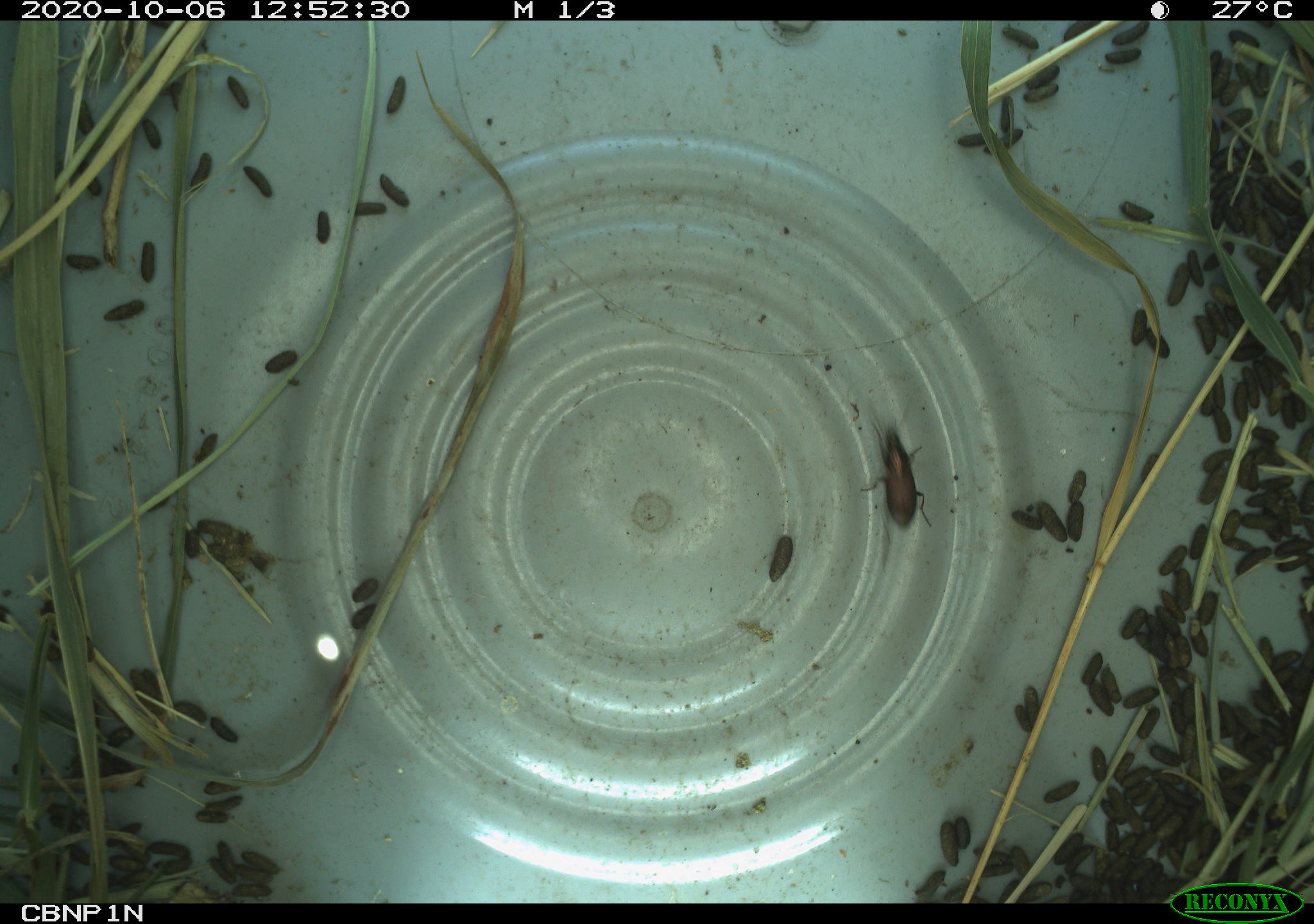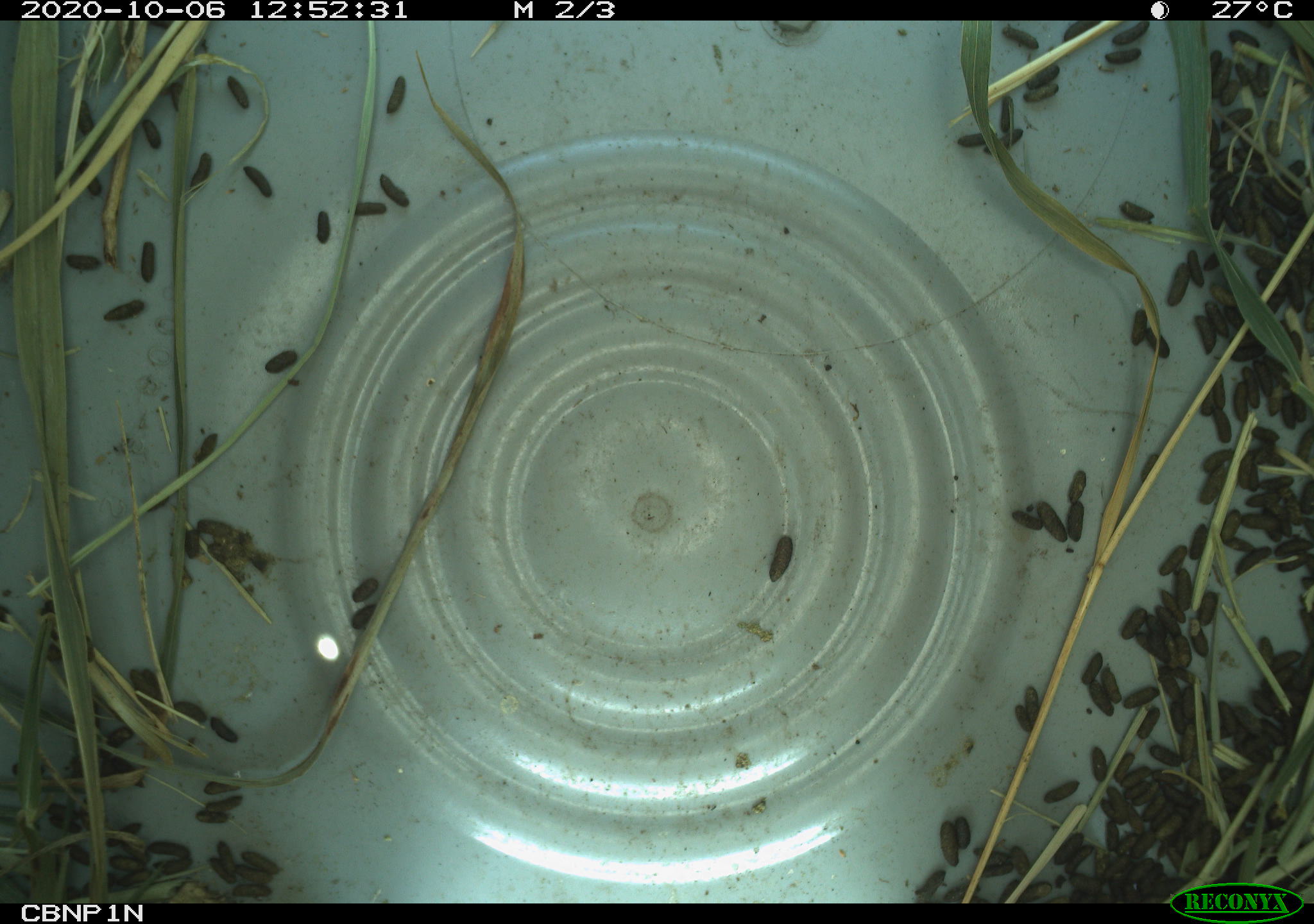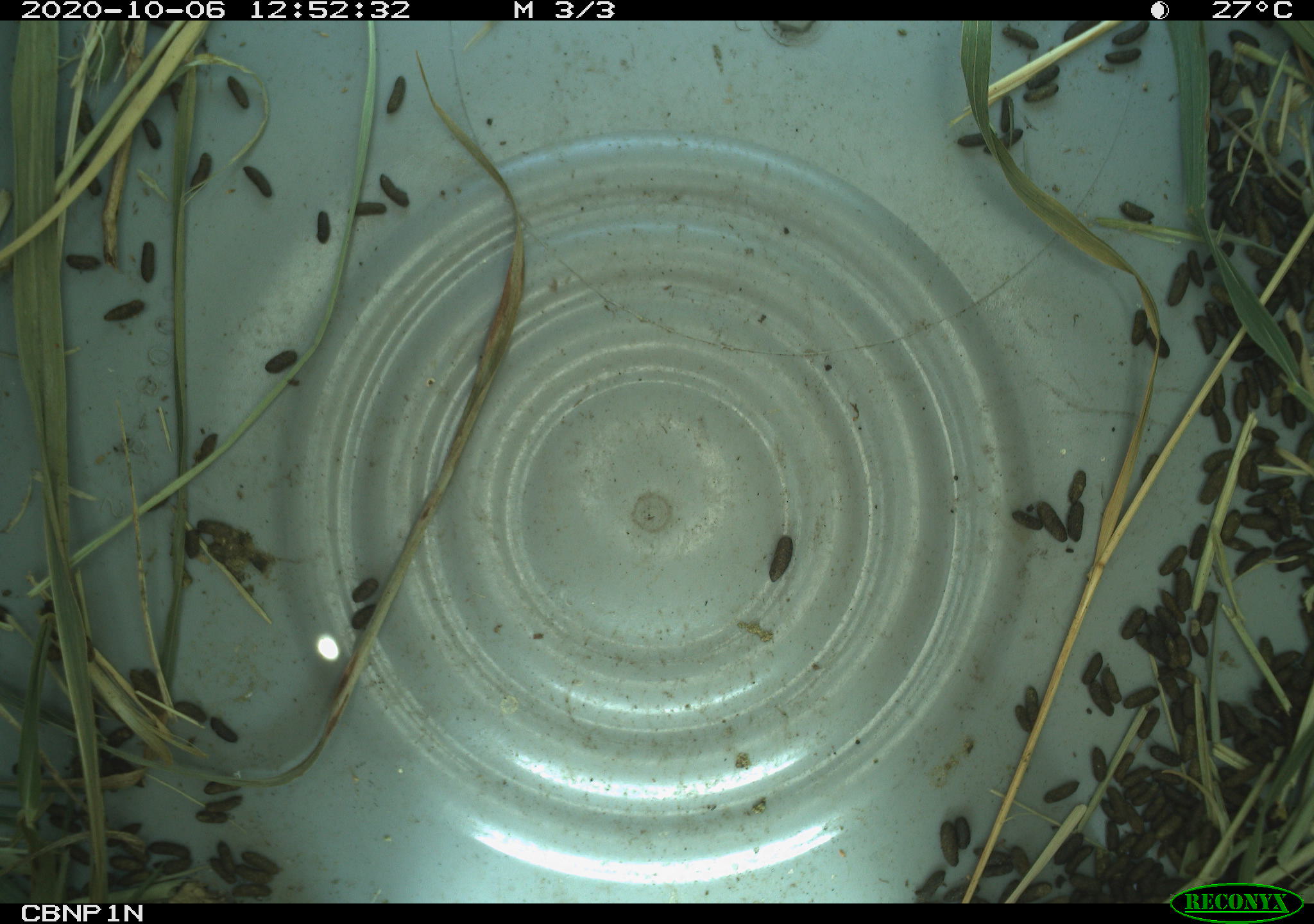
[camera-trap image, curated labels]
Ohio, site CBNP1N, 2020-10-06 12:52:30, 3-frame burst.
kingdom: Animalia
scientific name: Animalia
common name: animal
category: invertebrate